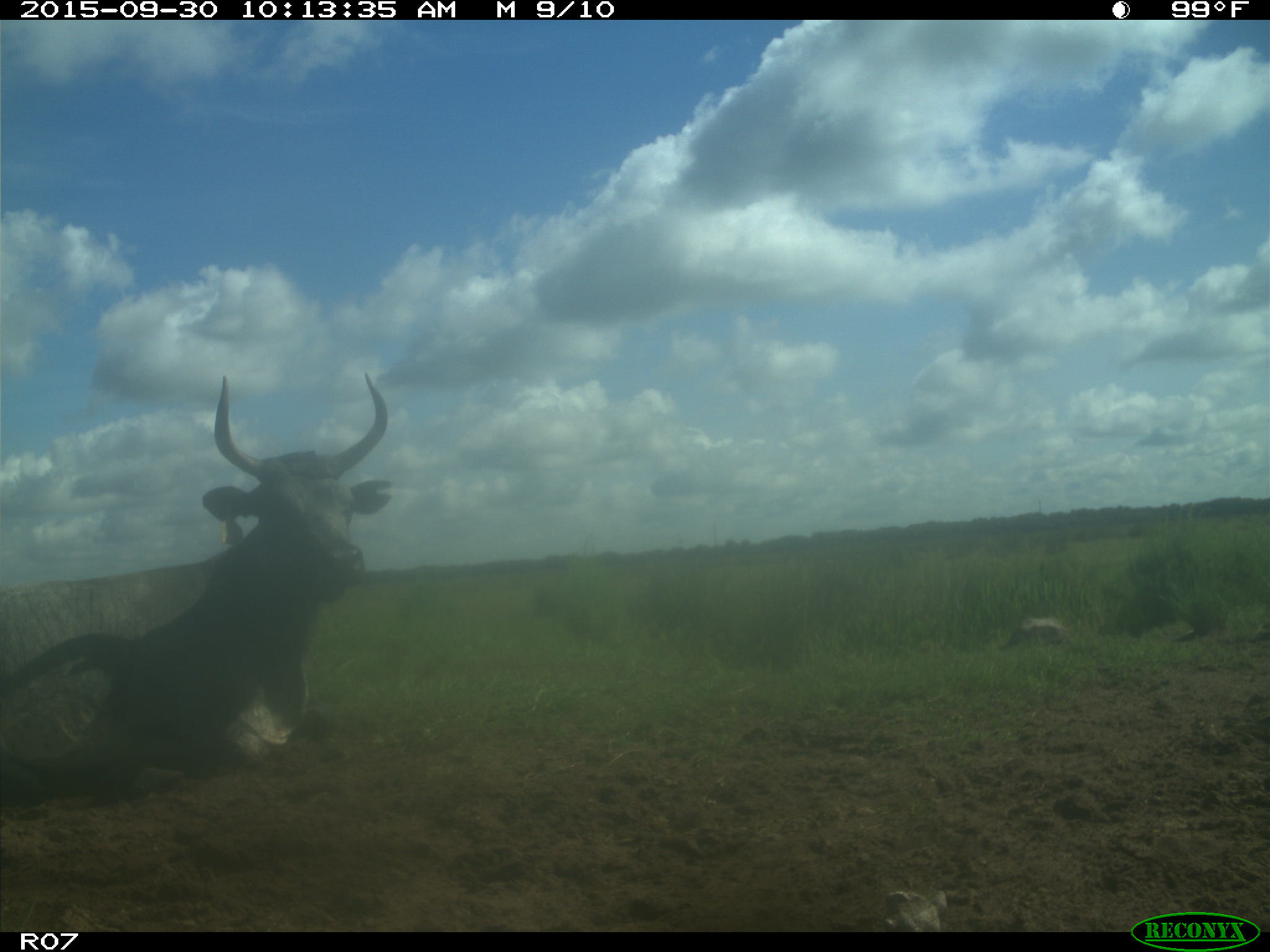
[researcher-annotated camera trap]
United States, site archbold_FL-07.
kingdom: Animalia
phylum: Chordata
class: Mammalia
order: Artiodactyla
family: Bovidae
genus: Bos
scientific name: Bos taurus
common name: domestic cow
Bos taurus (domestic cow).